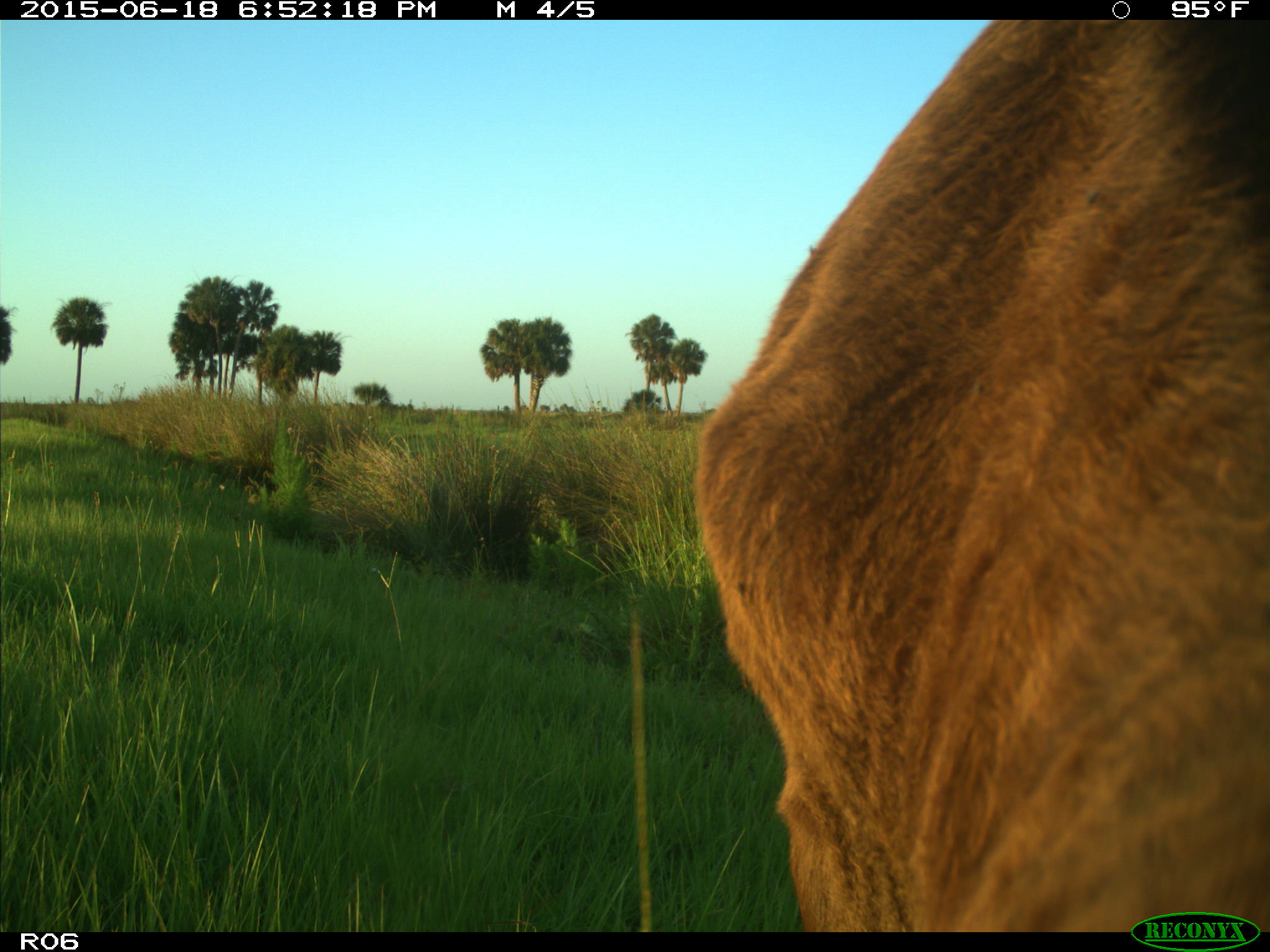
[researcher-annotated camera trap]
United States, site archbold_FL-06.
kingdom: Animalia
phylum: Chordata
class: Mammalia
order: Artiodactyla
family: Bovidae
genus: Bos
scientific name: Bos taurus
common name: domestic cow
Bos taurus (domestic cow).